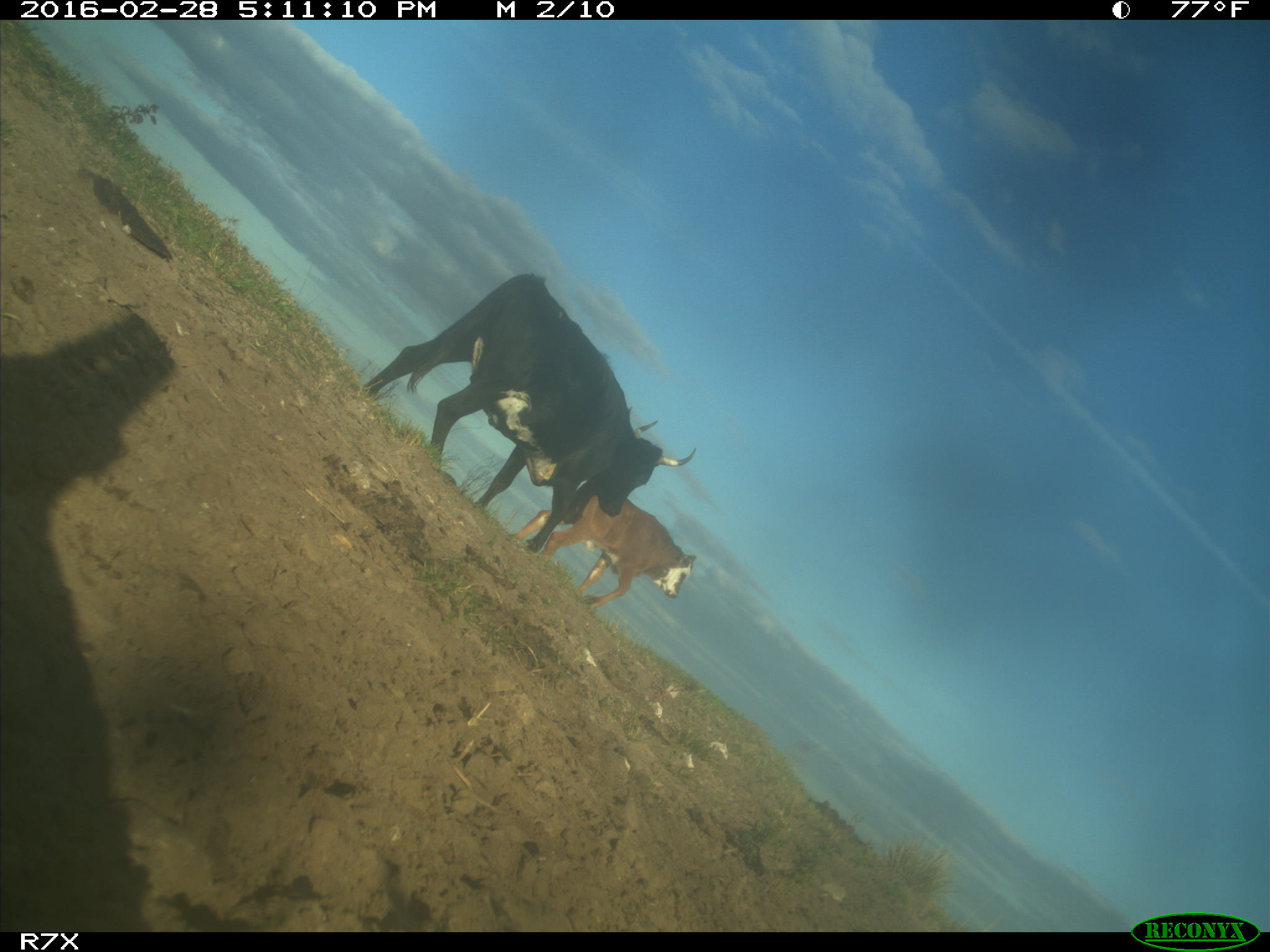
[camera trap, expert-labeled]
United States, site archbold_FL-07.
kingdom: Animalia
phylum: Chordata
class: Mammalia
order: Artiodactyla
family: Bovidae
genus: Bos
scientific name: Bos taurus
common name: domestic cow